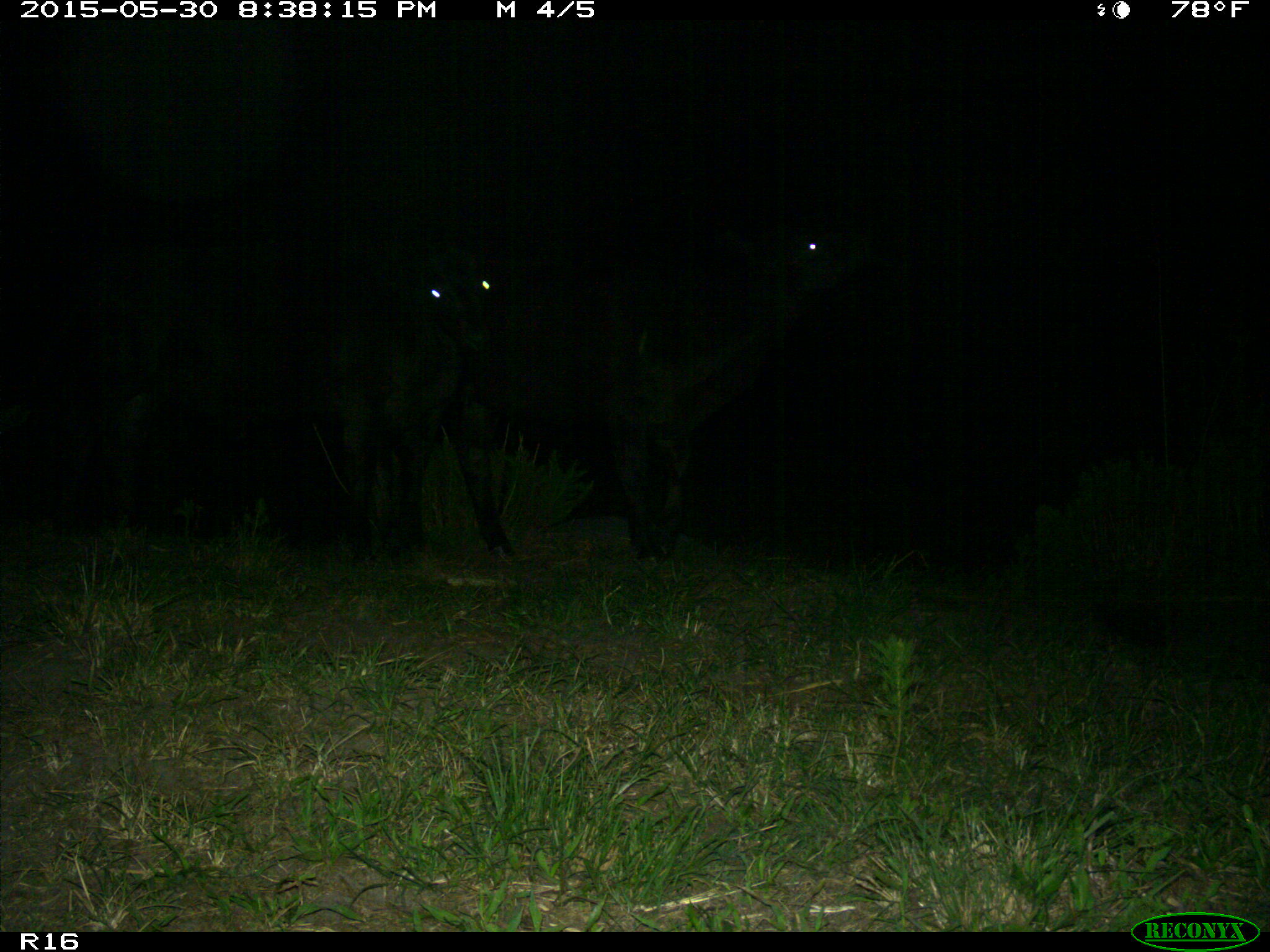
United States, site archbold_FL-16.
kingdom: Animalia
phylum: Chordata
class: Mammalia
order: Artiodactyla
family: Bovidae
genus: Bos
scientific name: Bos taurus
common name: domestic cow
Bos taurus (domestic cow).